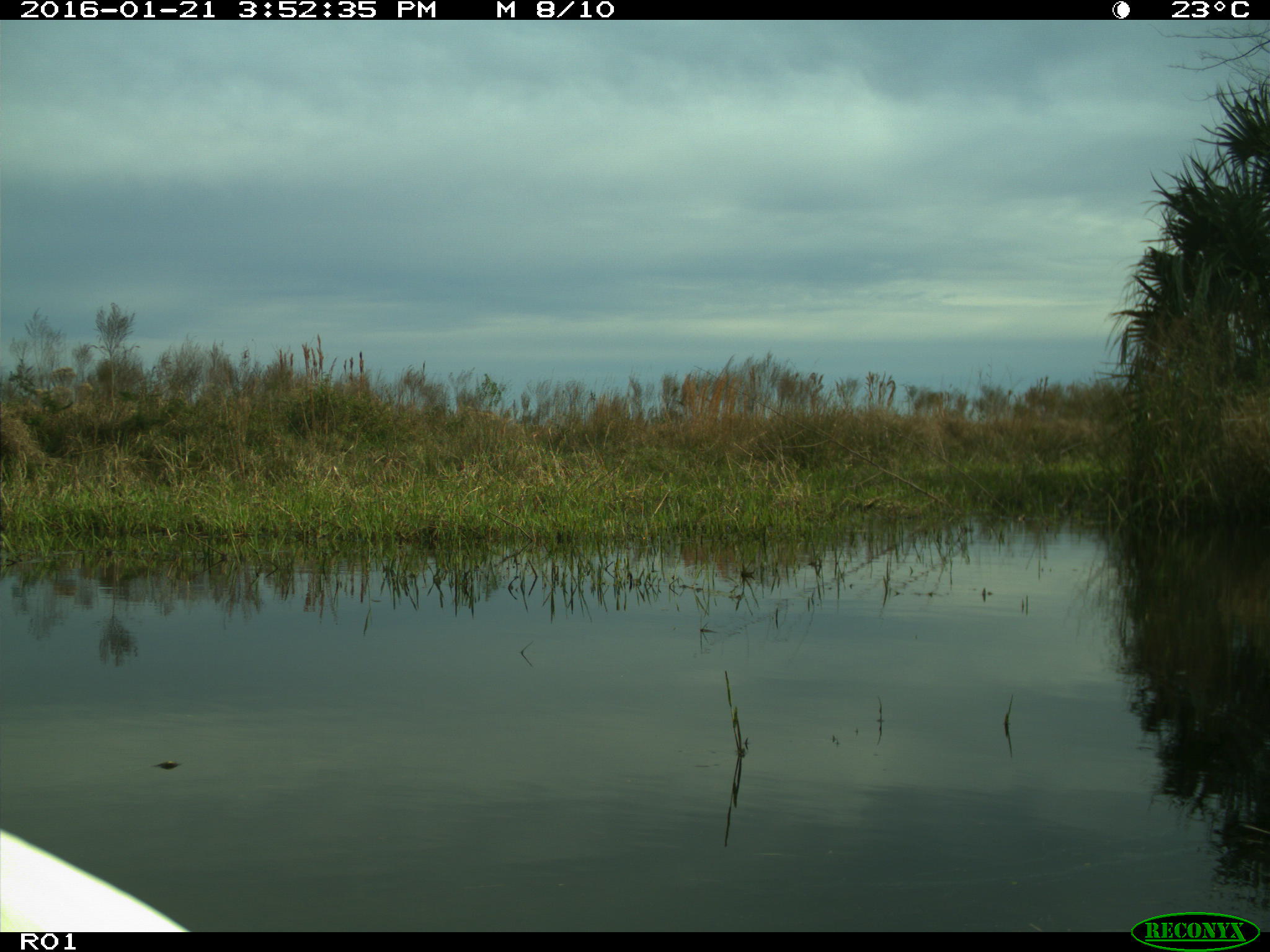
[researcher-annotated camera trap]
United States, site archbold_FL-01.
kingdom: Animalia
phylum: Chordata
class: Aves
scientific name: Aves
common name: birds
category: unidentified bird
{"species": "unidentified bird (birds) (Aves)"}